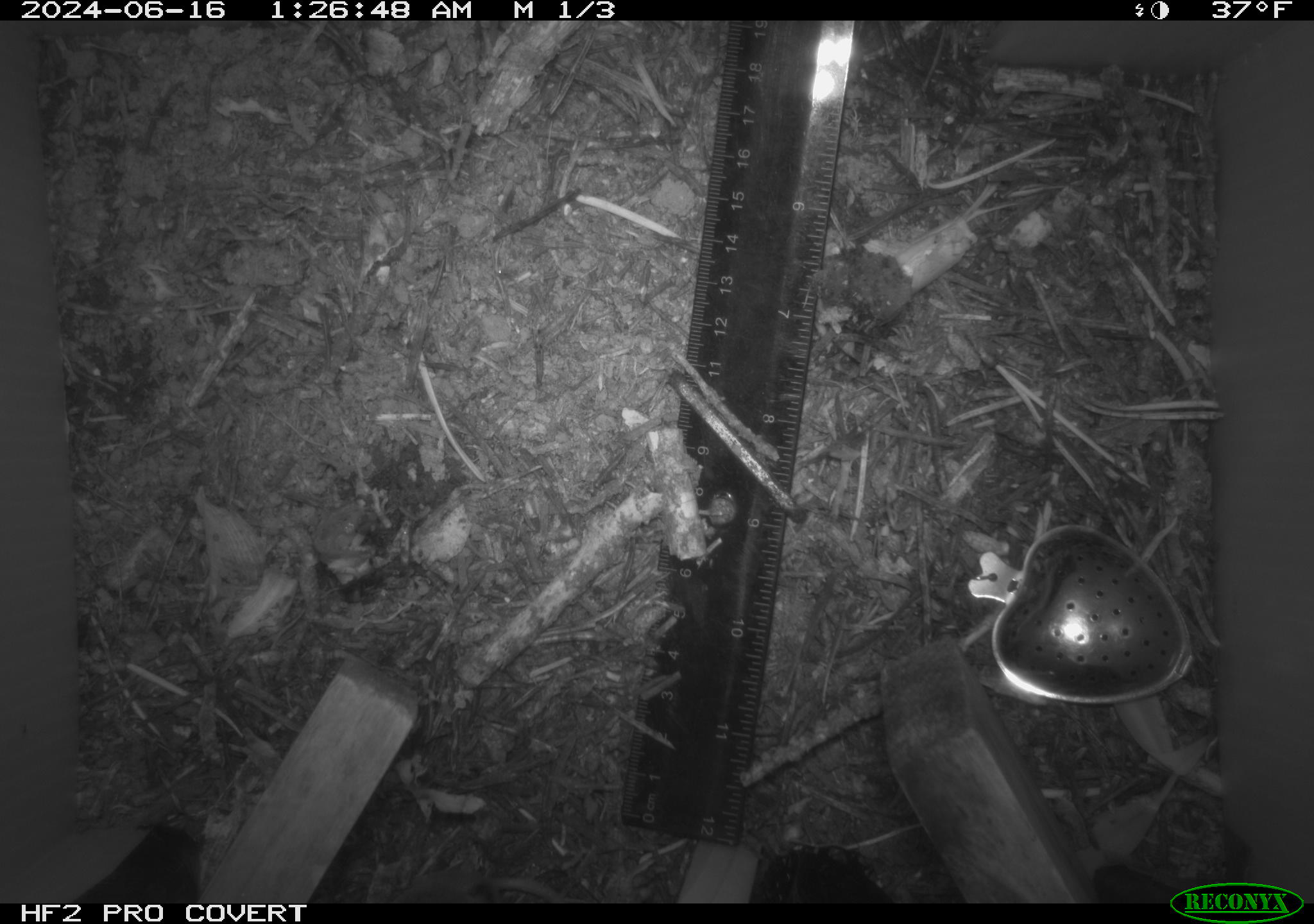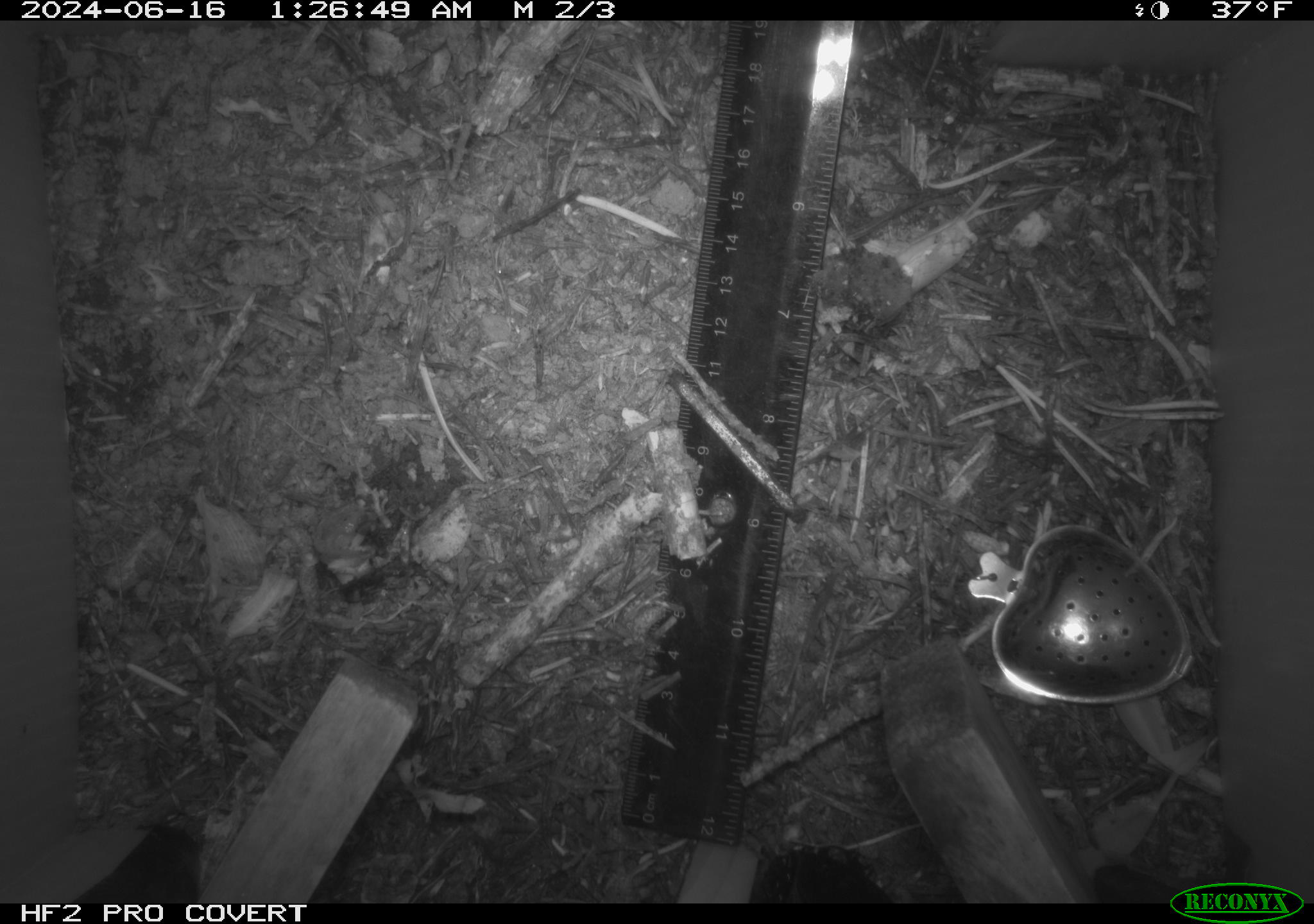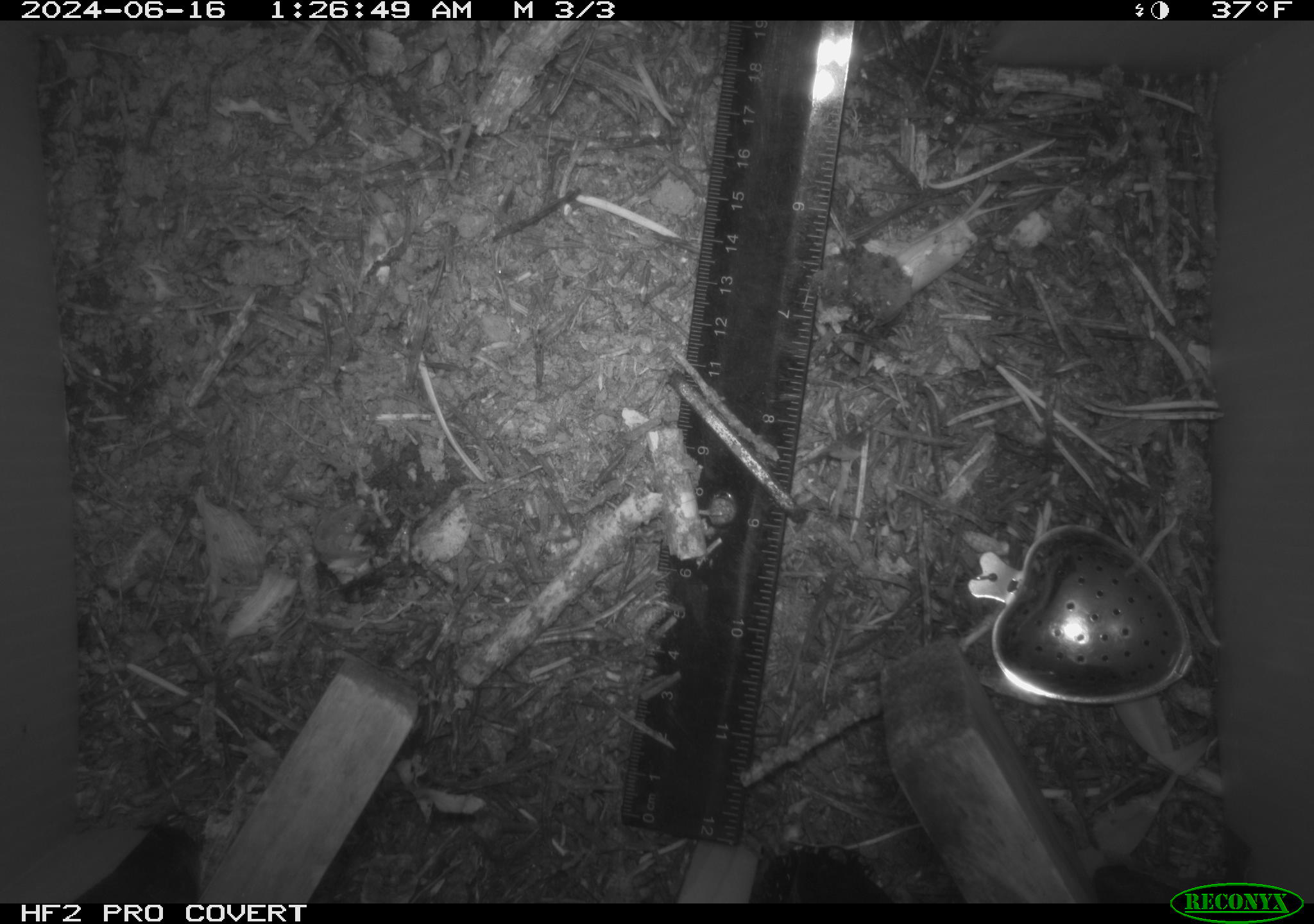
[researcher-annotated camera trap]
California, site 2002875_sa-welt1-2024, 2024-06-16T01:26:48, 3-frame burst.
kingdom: Animalia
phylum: Chordata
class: Mammalia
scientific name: Mammalia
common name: mammal